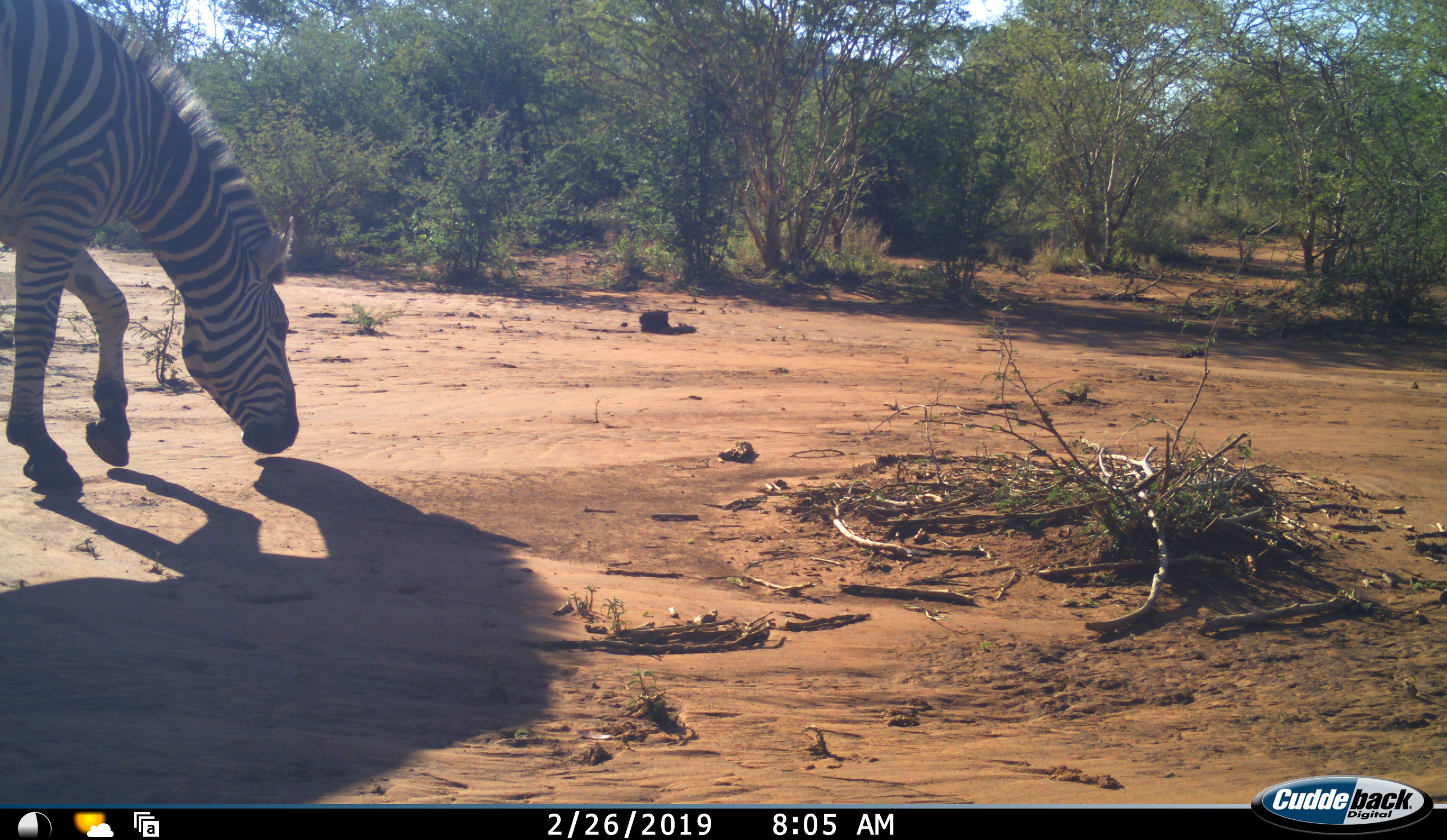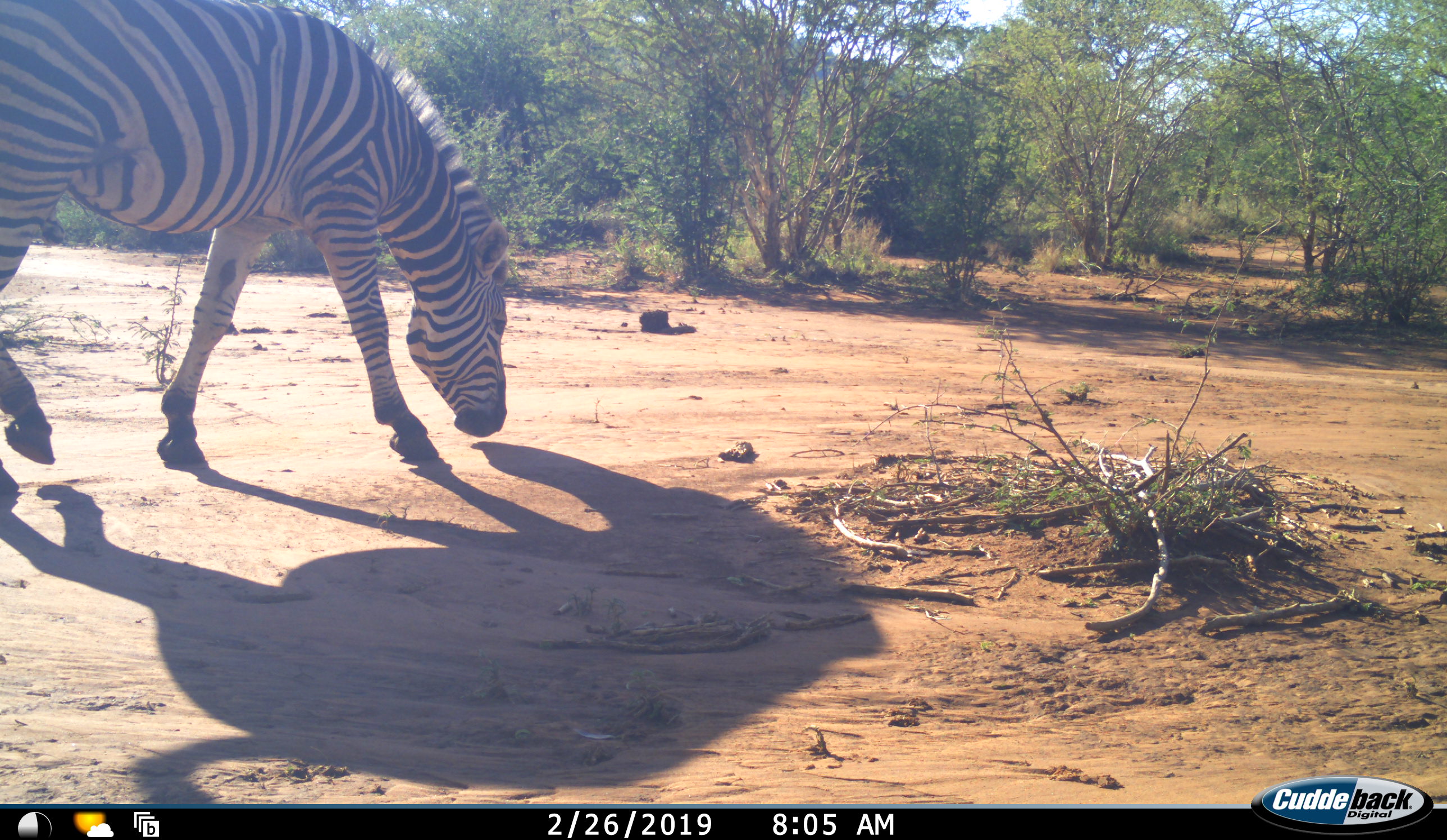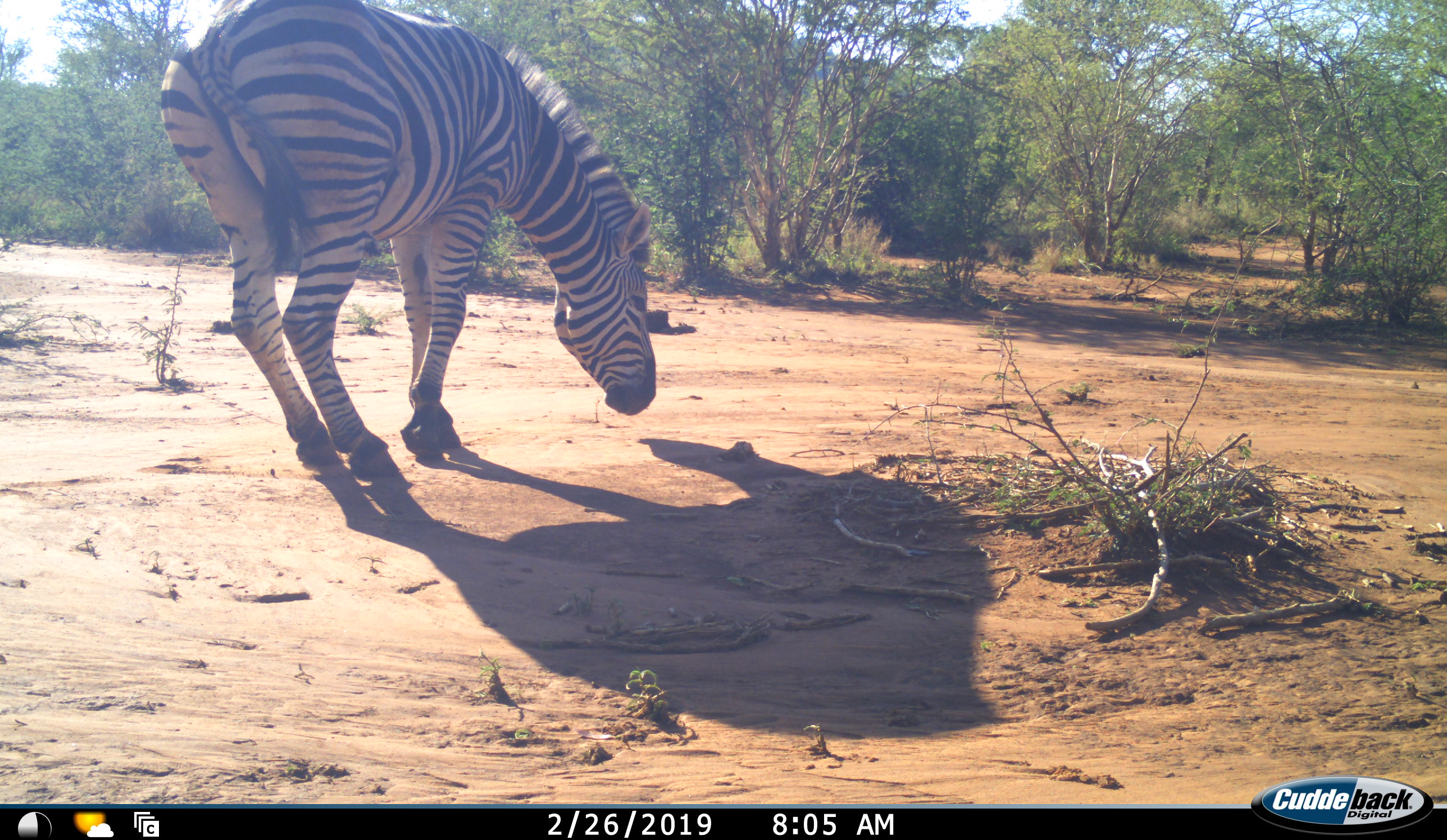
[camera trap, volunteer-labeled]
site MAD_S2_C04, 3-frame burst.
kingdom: Animalia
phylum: Chordata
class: Mammalia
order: Perissodactyla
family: Equidae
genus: Equus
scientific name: Equus quagga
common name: plains zebra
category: zebraplains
Zebraplains (plains zebra) (Equus quagga), count 1. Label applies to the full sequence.